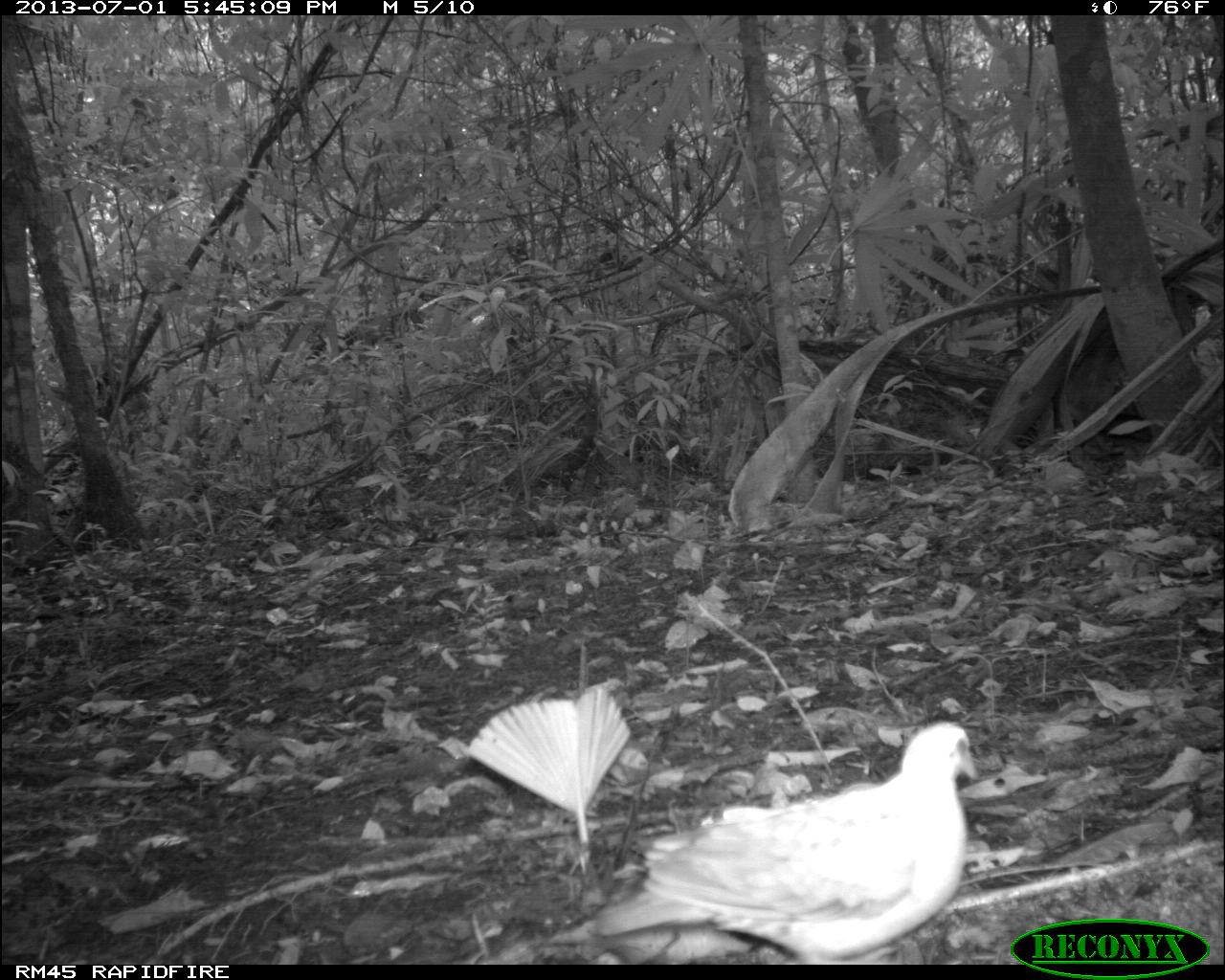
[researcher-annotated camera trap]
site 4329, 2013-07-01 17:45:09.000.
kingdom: Animalia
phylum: Chordata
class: Aves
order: Columbiformes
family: Columbidae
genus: Geotrygon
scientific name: Geotrygon montana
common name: ruddy quail-dove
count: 1